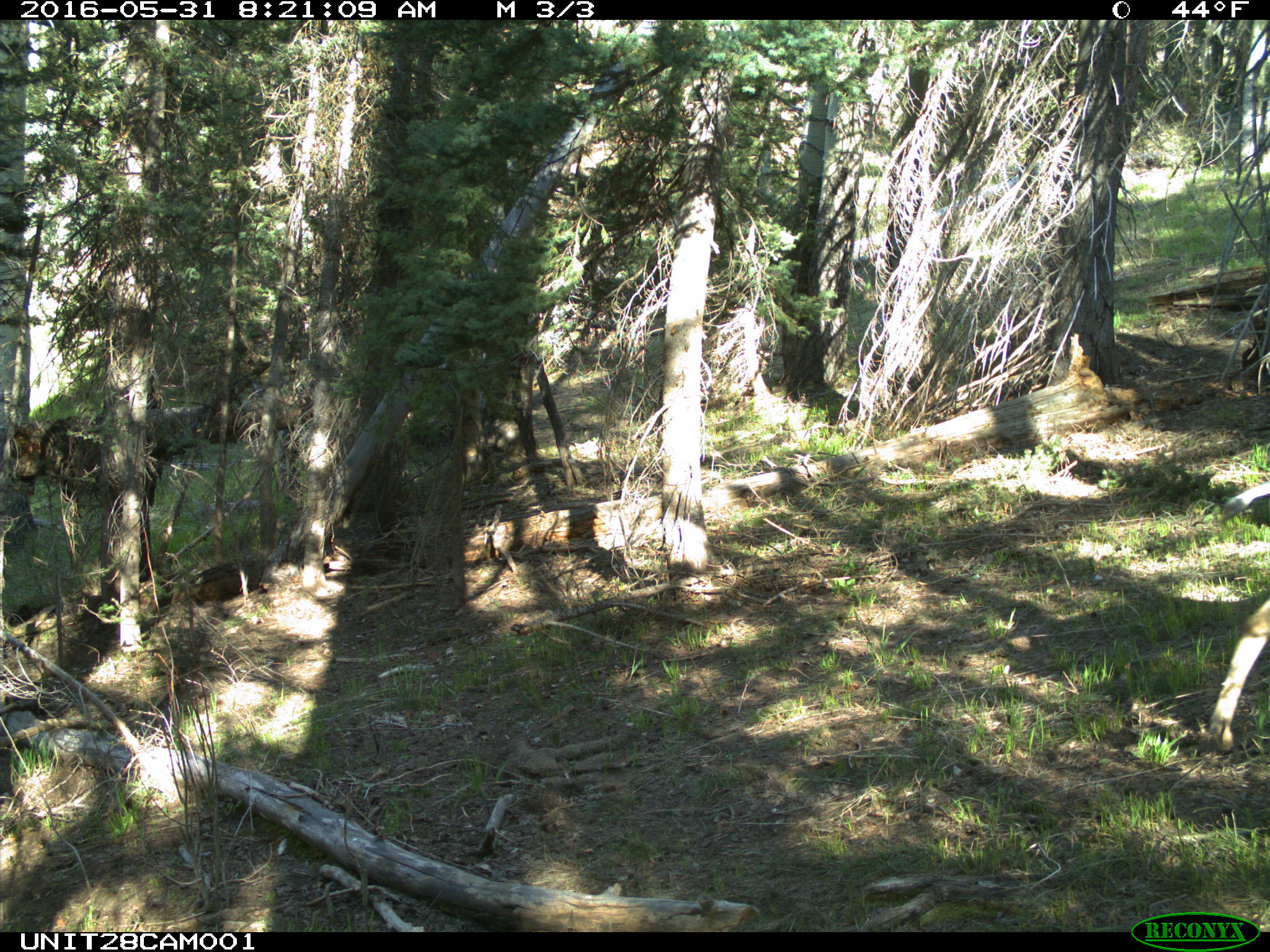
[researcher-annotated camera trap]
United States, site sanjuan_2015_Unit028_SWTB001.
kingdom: Animalia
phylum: Chordata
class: Mammalia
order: Artiodactyla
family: Cervidae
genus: Odocoileus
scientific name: Odocoileus hemionus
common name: mule deer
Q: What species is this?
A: Odocoileus hemionus (mule deer).